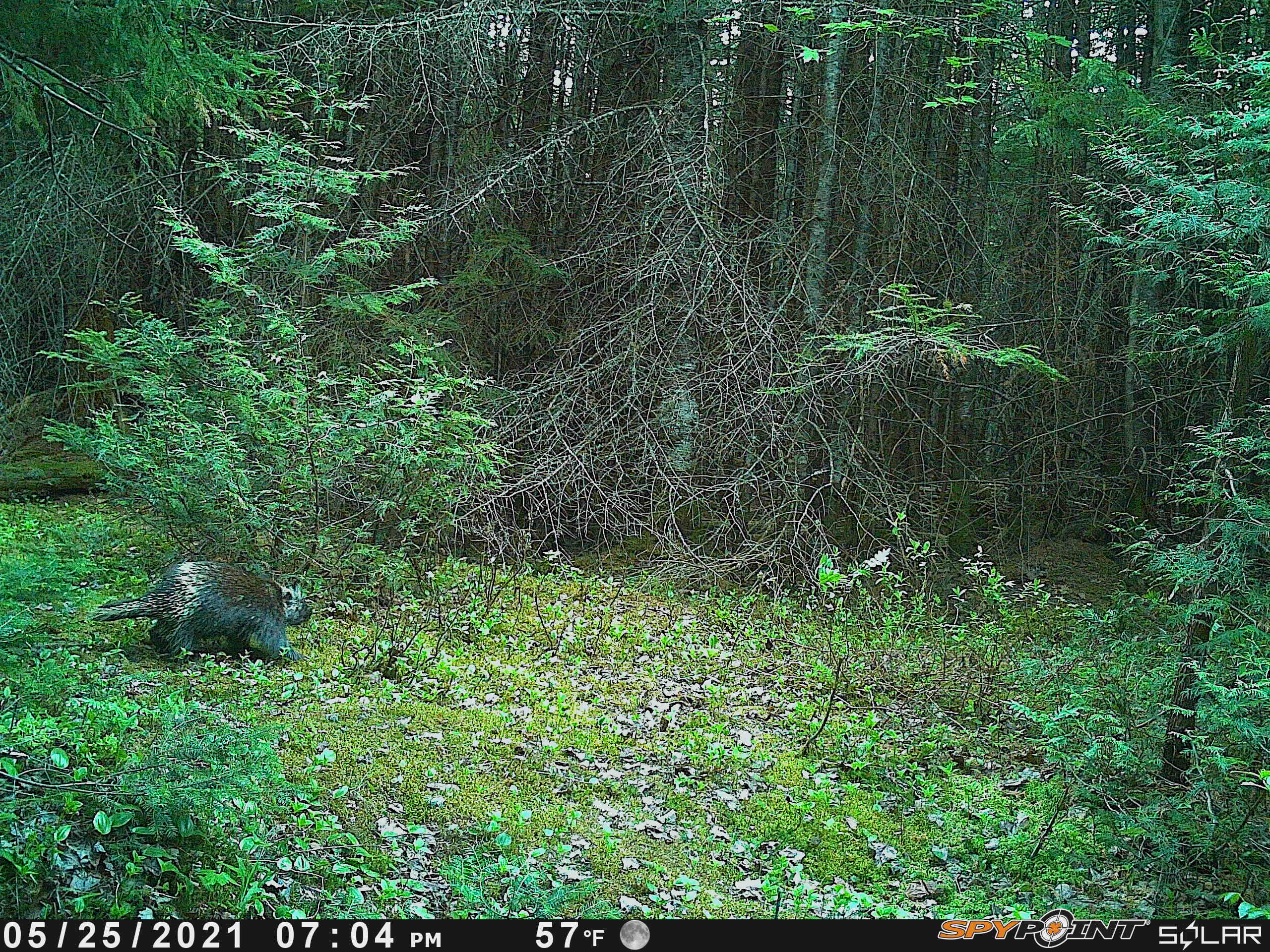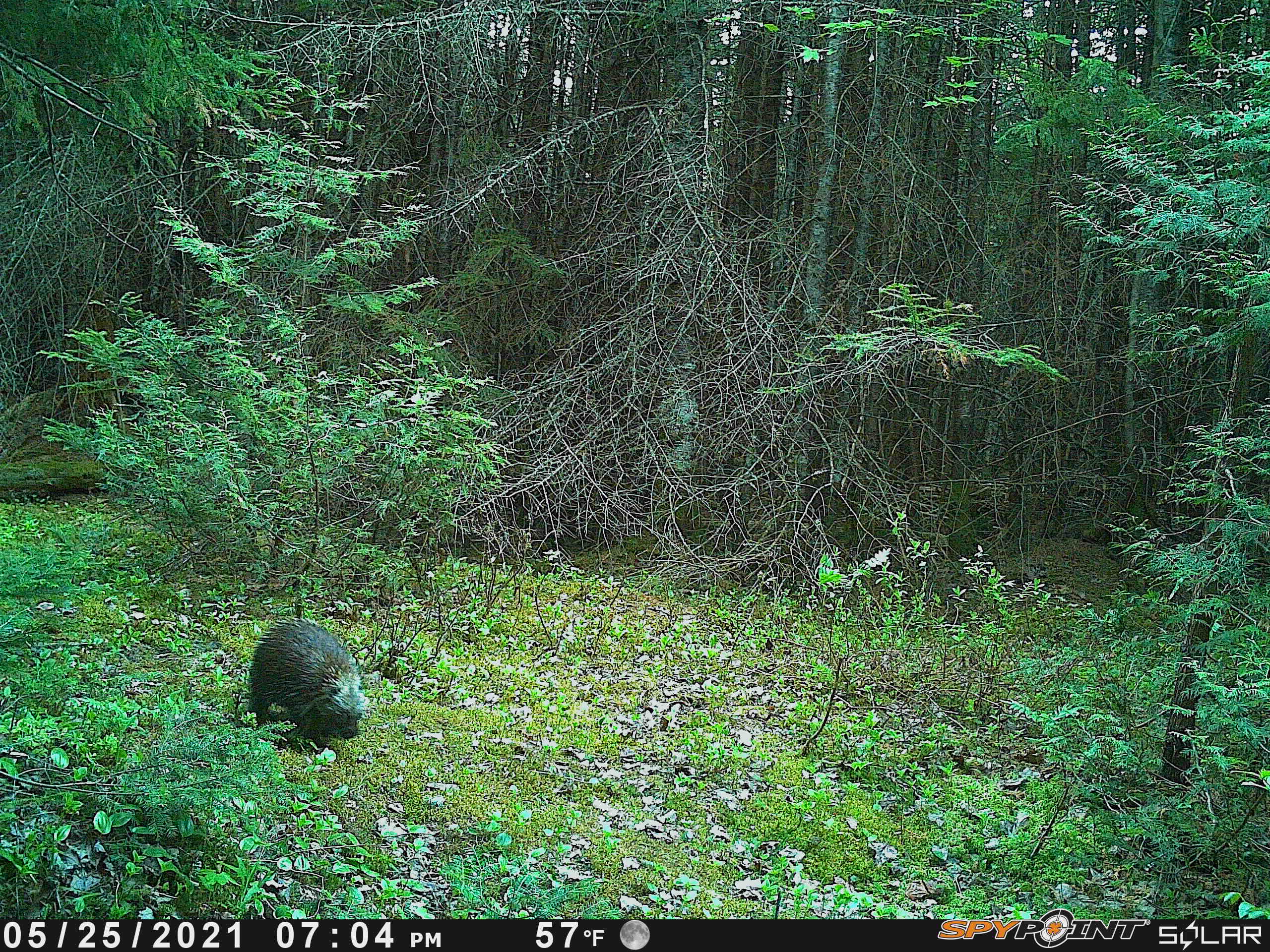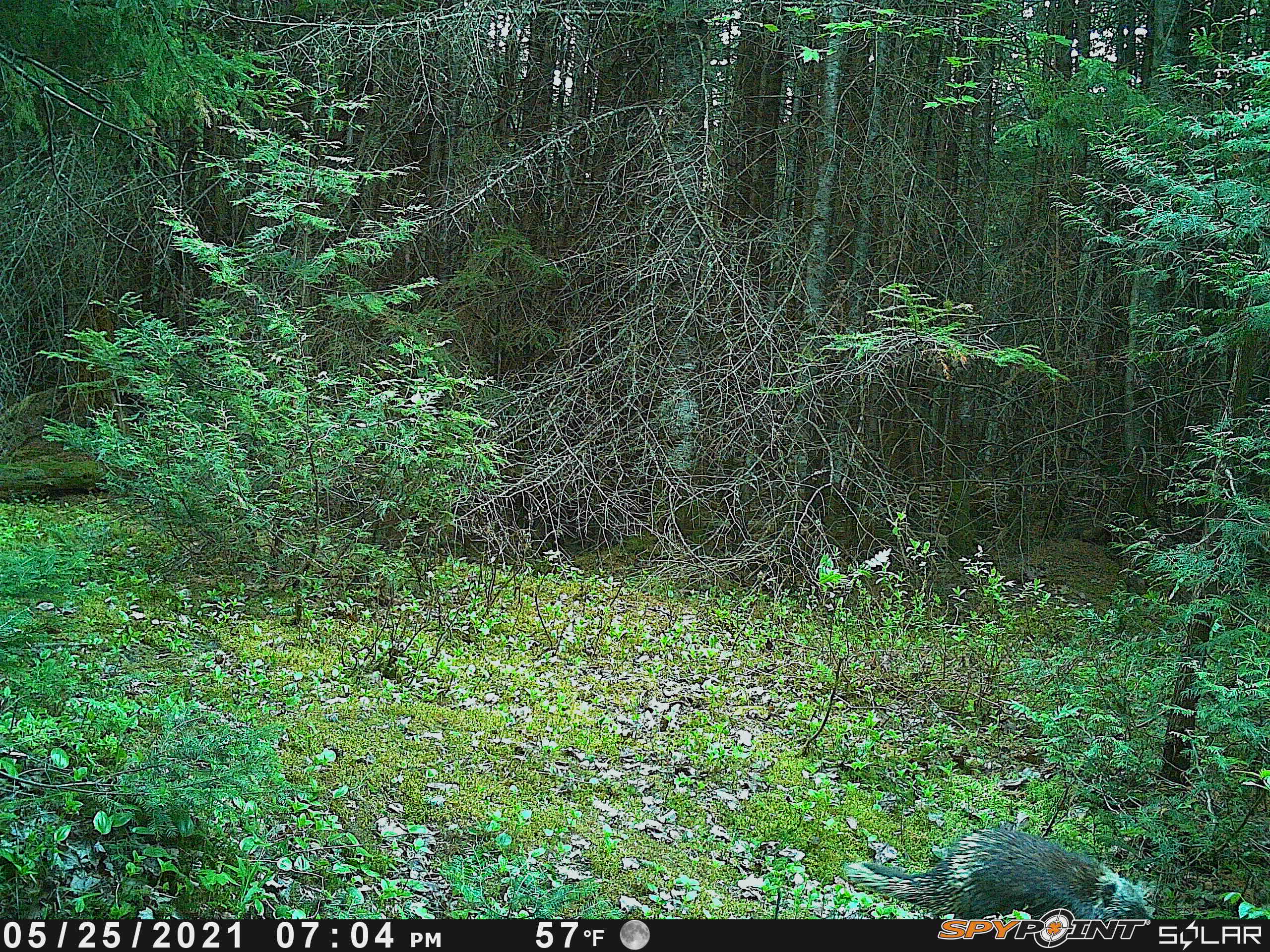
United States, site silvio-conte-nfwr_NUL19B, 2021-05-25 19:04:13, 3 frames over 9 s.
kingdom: Animalia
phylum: Chordata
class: Mammalia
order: Rodentia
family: Erethizontidae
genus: Erethizon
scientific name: Erethizon dorsatum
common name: porcupine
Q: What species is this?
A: Porcupine (Erethizon dorsatum).